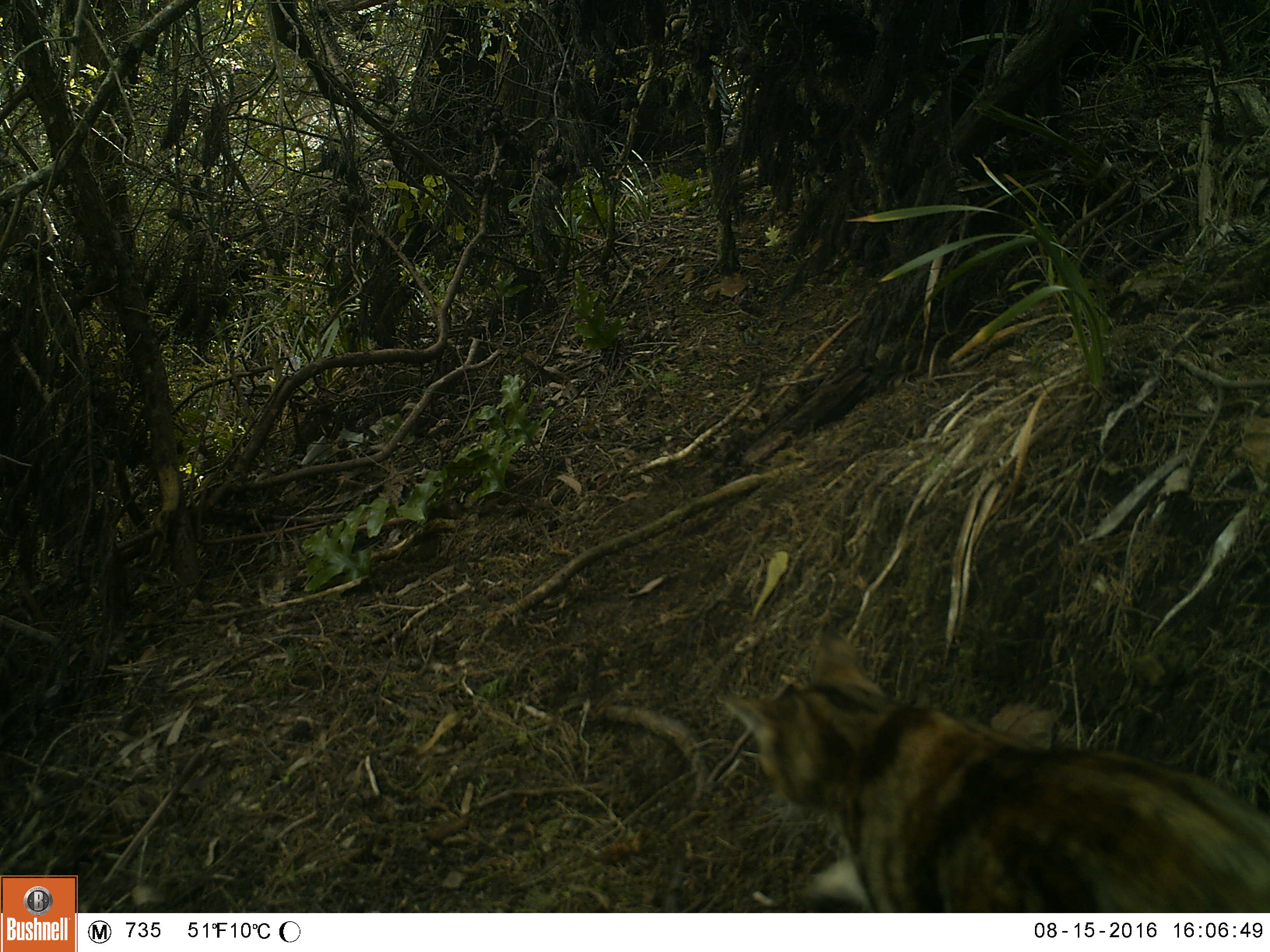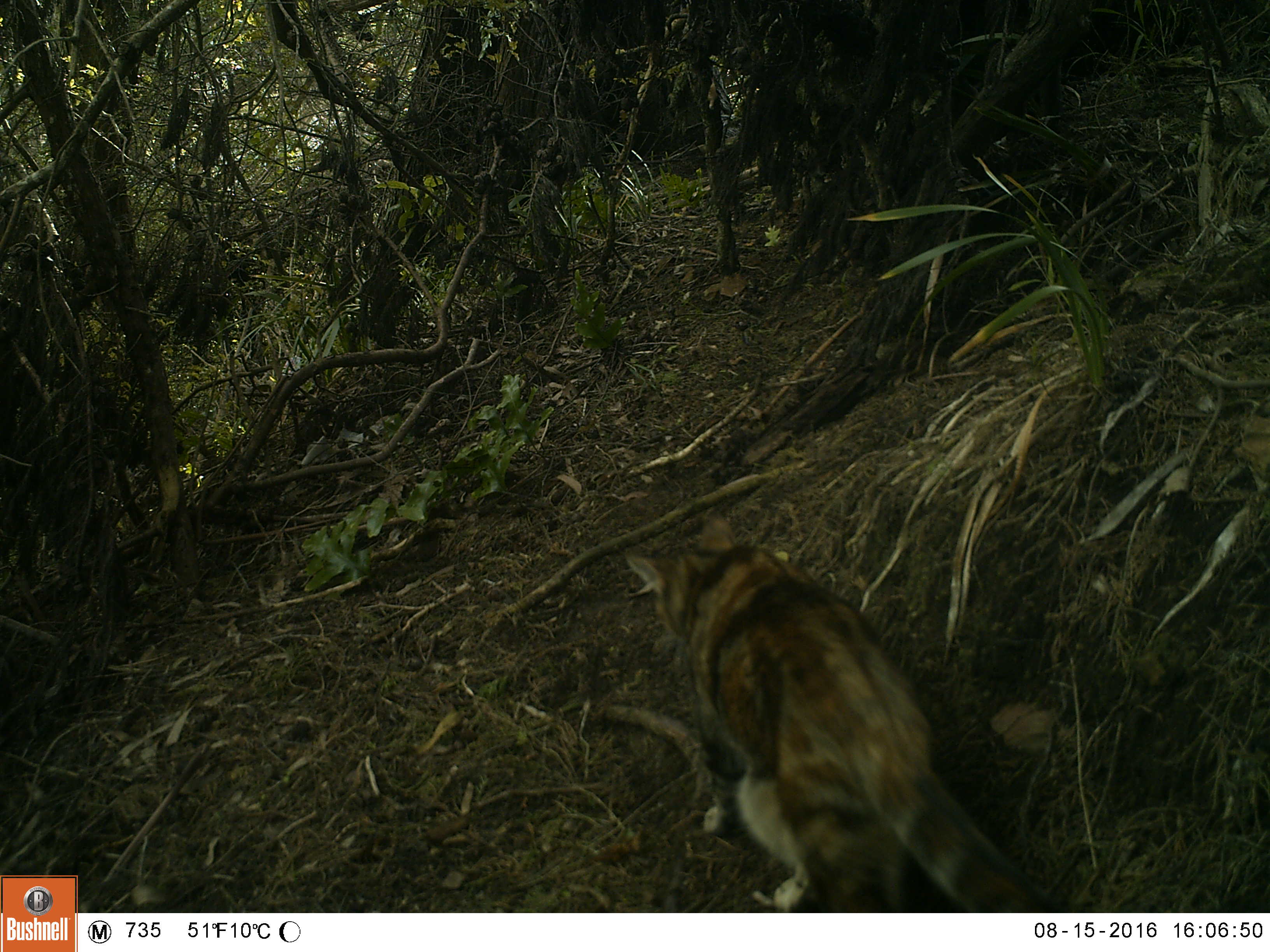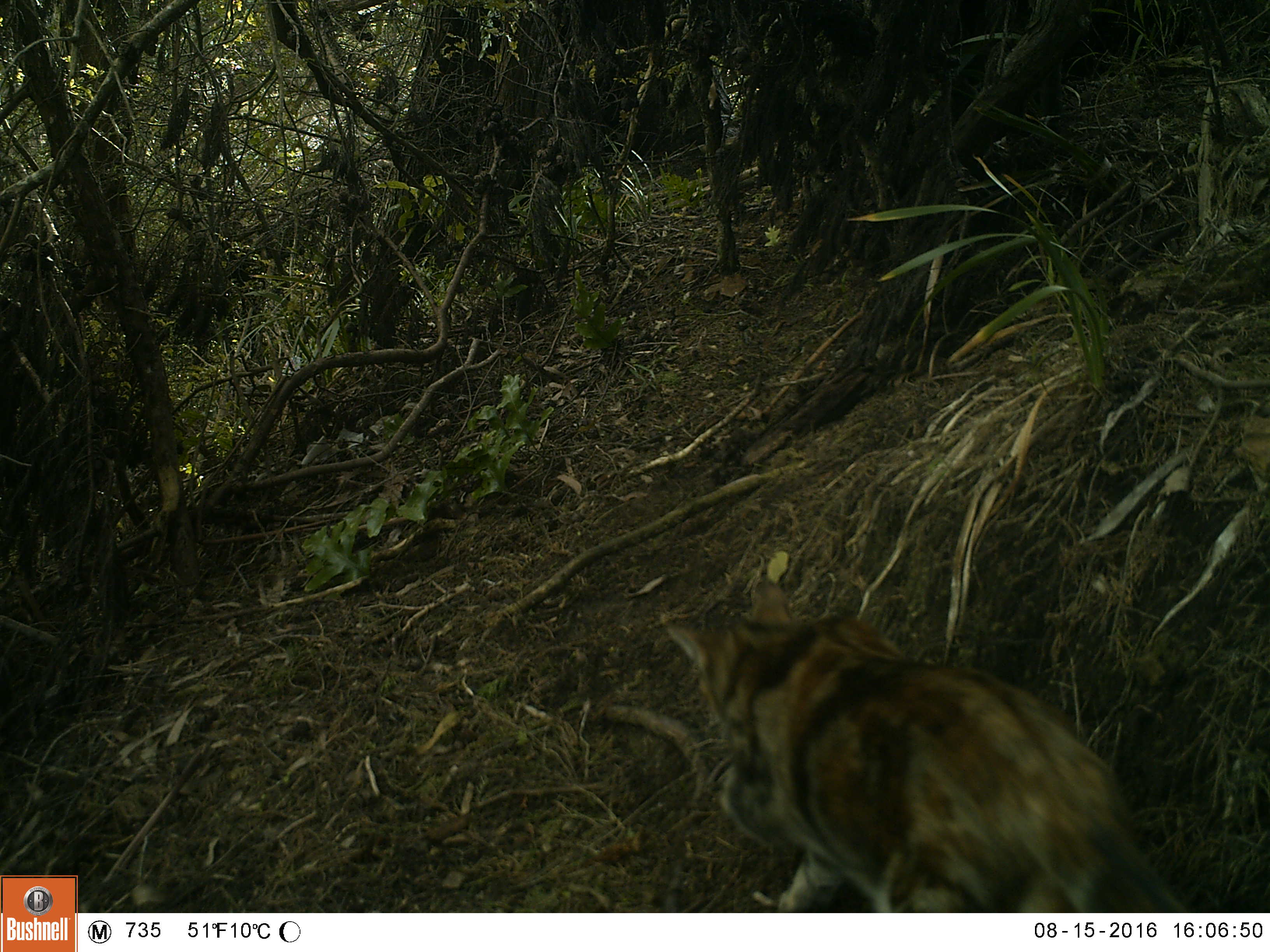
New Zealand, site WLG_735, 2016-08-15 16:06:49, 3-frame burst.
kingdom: Animalia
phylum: Chordata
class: Mammalia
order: Carnivora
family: Felidae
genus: Felis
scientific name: Felis catus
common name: domestic cat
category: cat